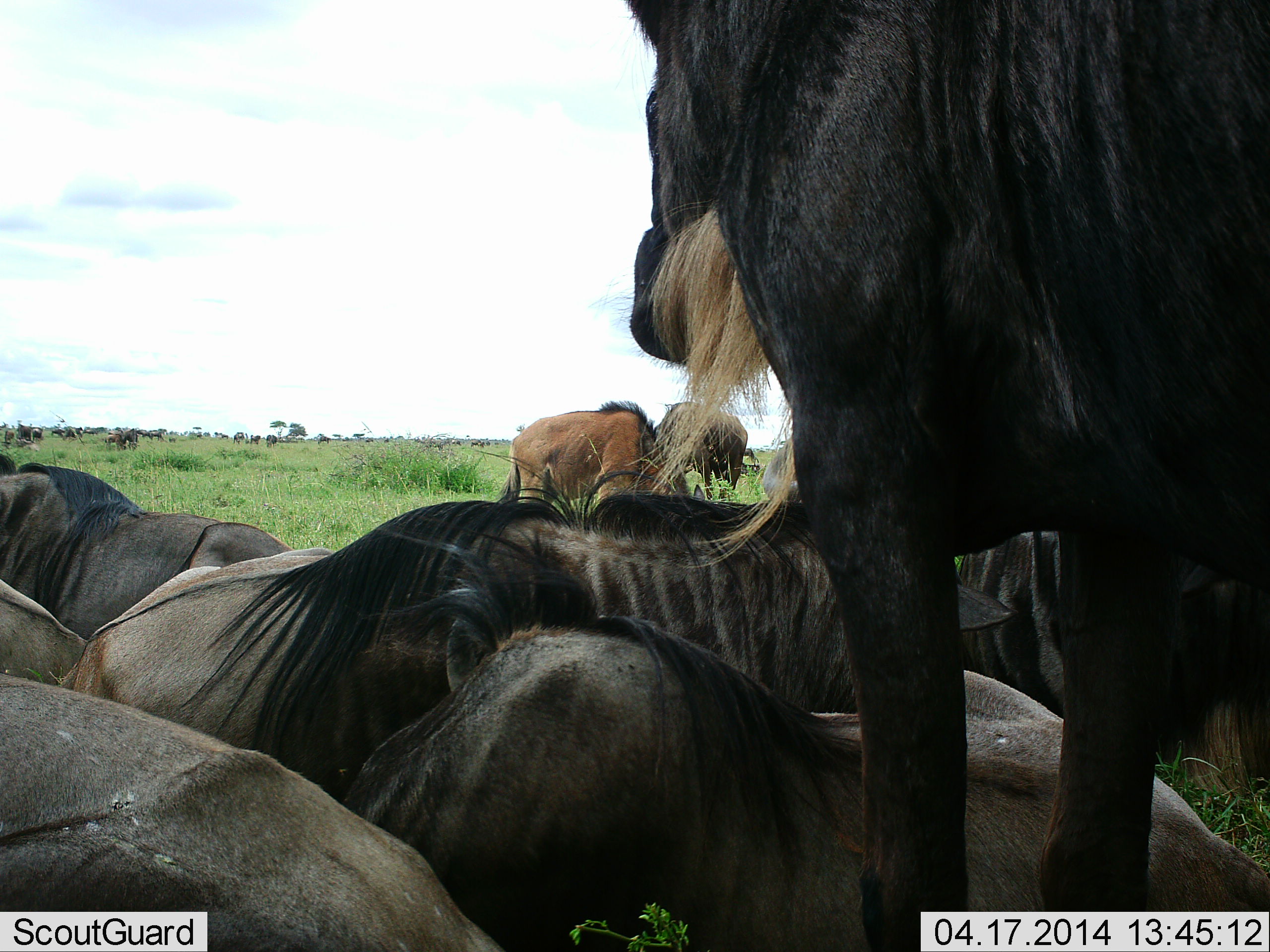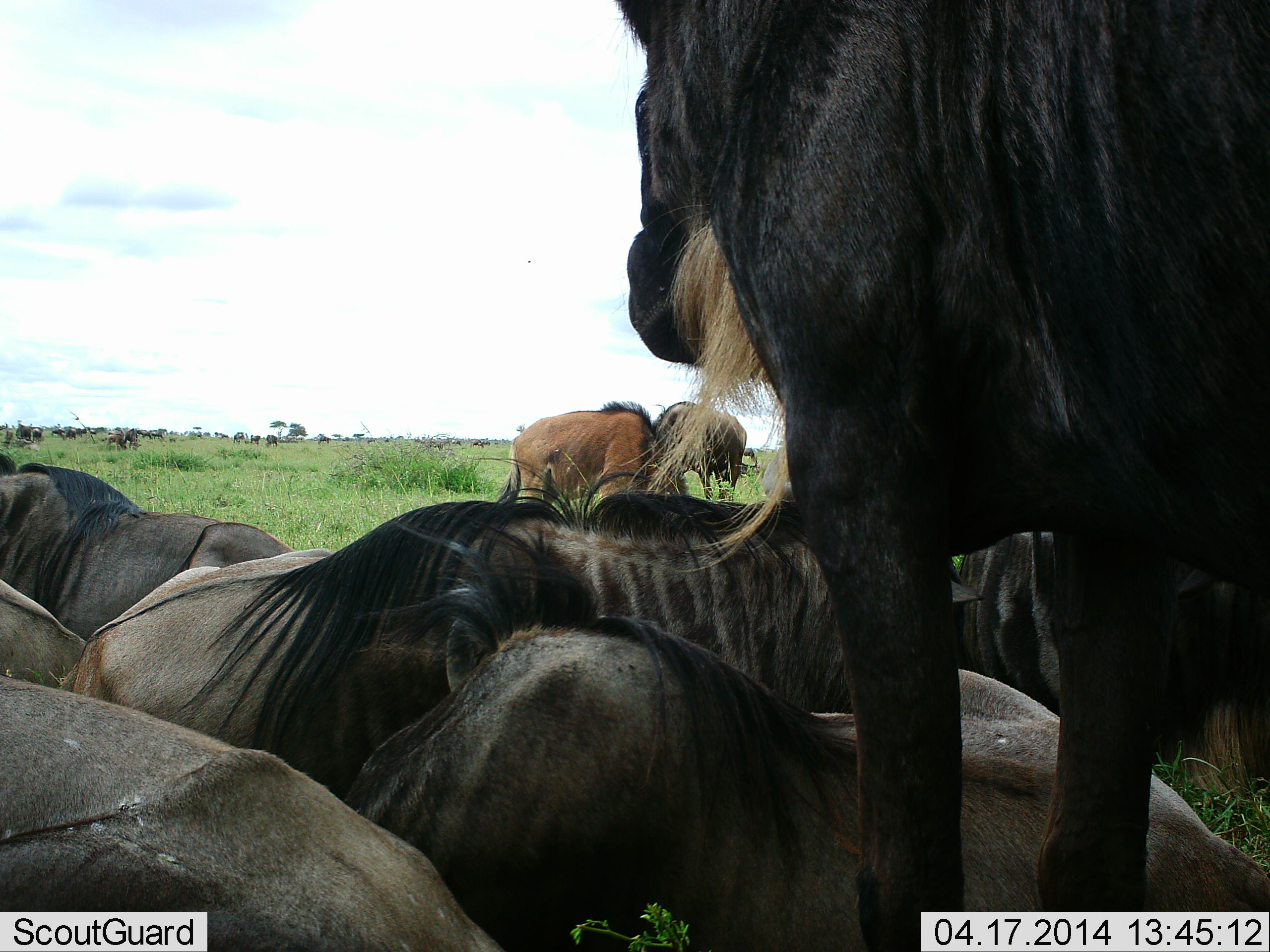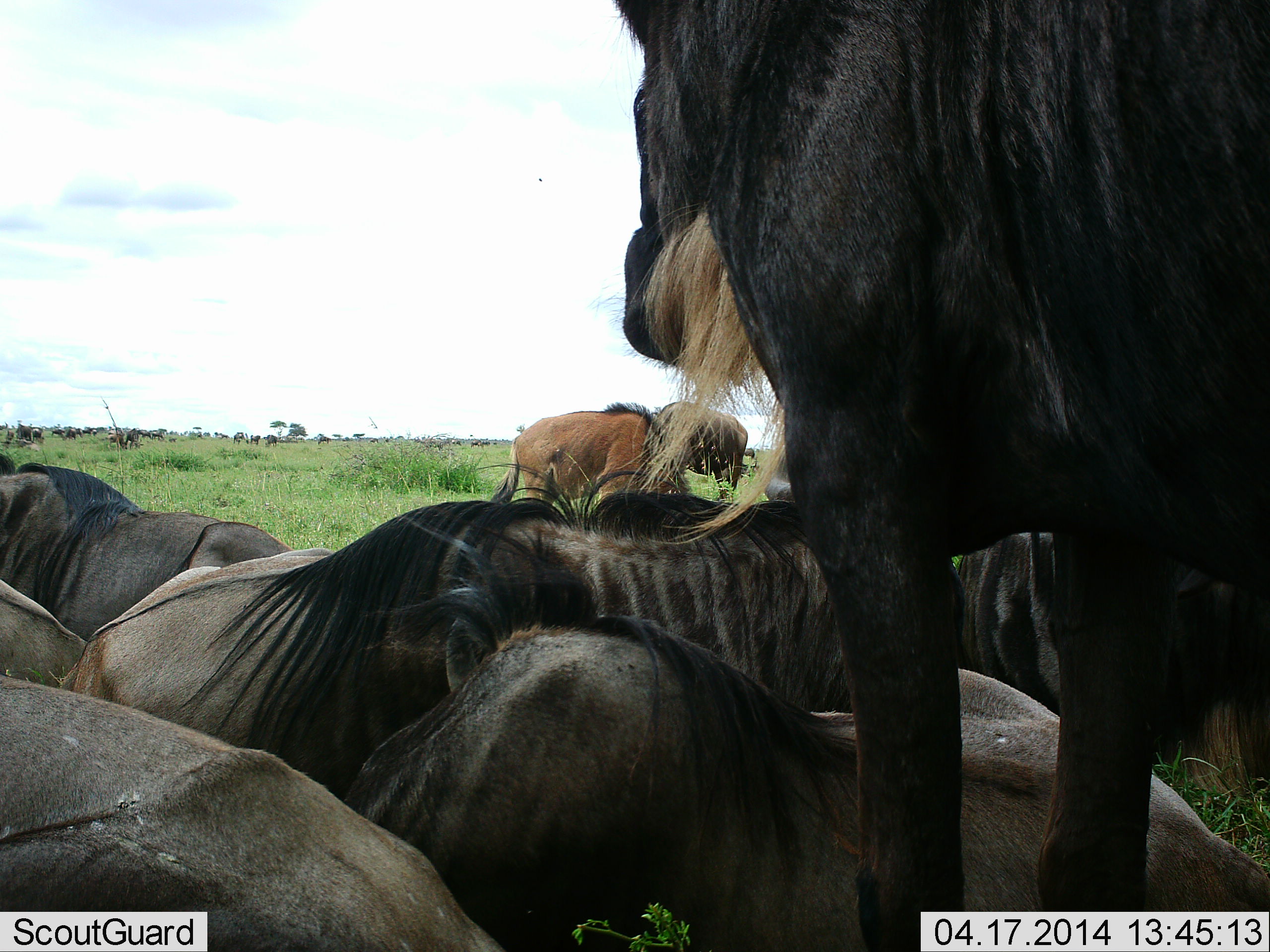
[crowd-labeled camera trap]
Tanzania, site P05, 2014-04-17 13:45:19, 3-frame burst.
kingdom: Animalia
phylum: Chordata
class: Mammalia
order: Artiodactyla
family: Bovidae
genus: Connochaetes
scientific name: Connochaetes taurinus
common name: blue wildebeest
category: wildebeest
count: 11-50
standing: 60%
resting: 90%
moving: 0%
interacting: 30%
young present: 0%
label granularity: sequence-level